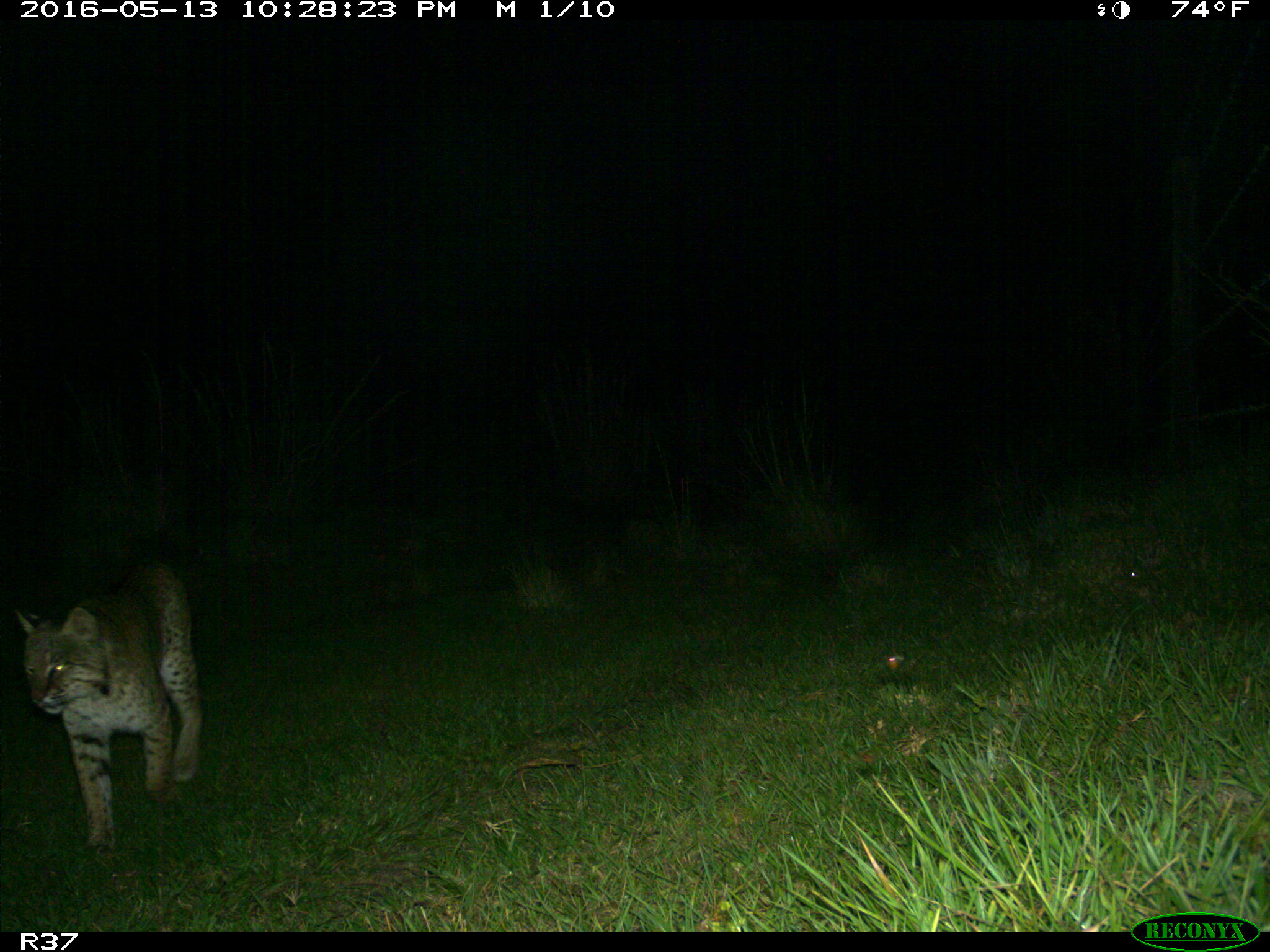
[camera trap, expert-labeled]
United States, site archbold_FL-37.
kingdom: Animalia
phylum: Chordata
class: Mammalia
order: Carnivora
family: Felidae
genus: Lynx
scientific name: Lynx rufus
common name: bobcat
Lynx rufus (bobcat).